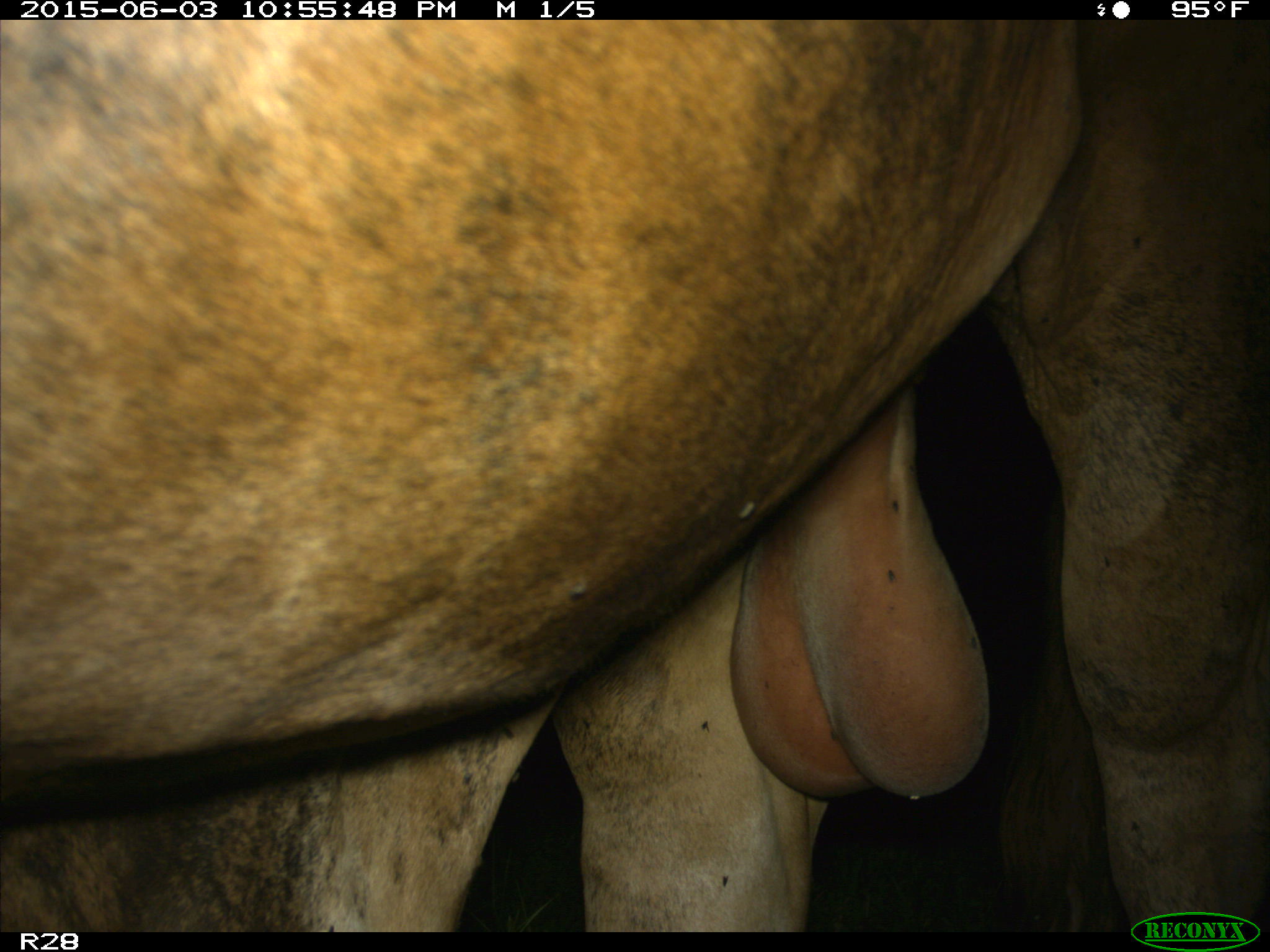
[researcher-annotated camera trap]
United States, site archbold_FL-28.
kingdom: Animalia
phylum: Chordata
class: Mammalia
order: Artiodactyla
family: Bovidae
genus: Bos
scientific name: Bos taurus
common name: domestic cow